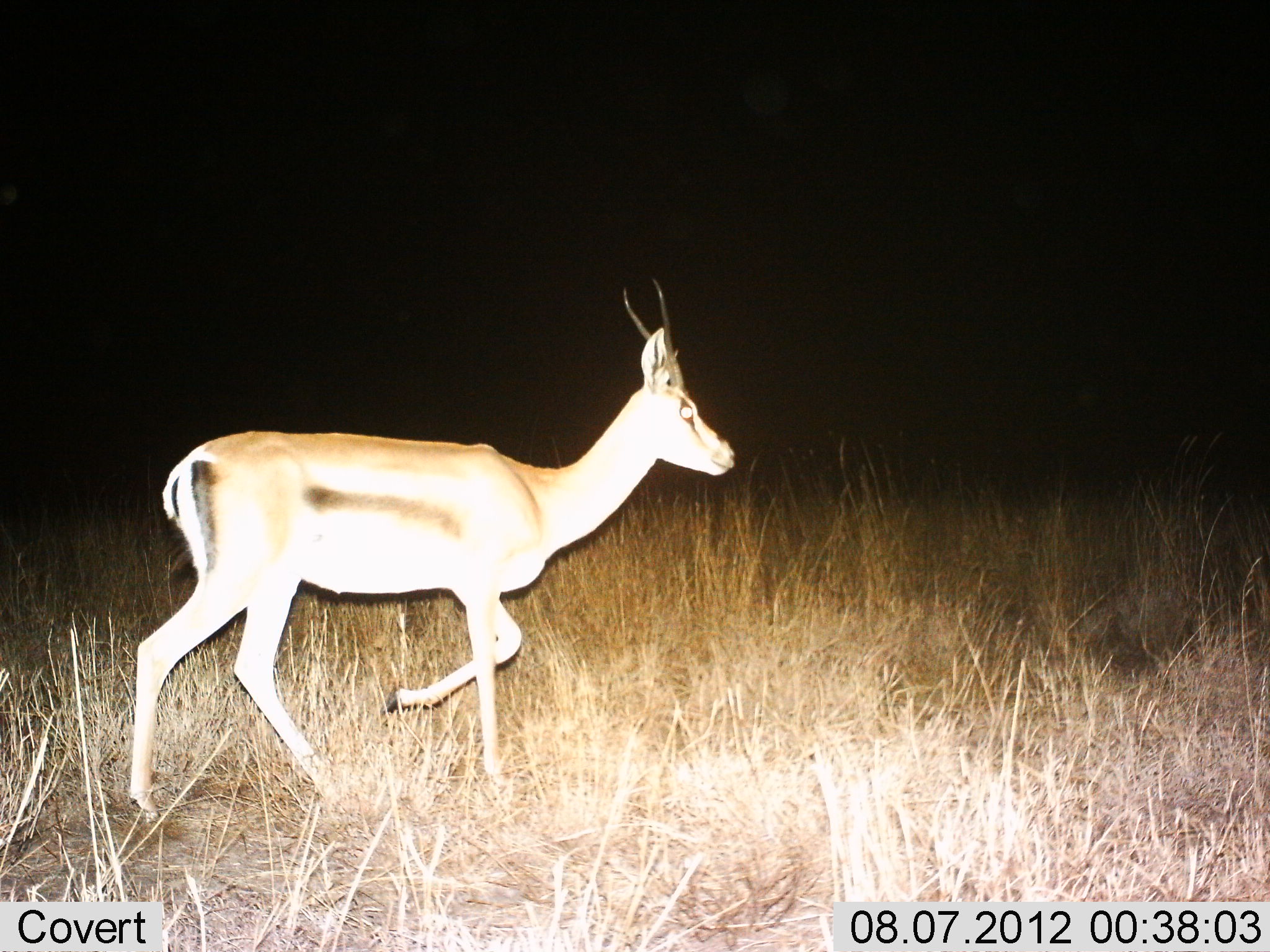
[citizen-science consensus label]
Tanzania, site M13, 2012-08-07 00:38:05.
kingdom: Animalia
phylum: Chordata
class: Mammalia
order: Artiodactyla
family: Bovidae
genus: Eudorcas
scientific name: Eudorcas thomsonii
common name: thomson's gazelle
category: gazellethomsons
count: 1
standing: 0%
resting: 0%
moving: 100%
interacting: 0%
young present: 0%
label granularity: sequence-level